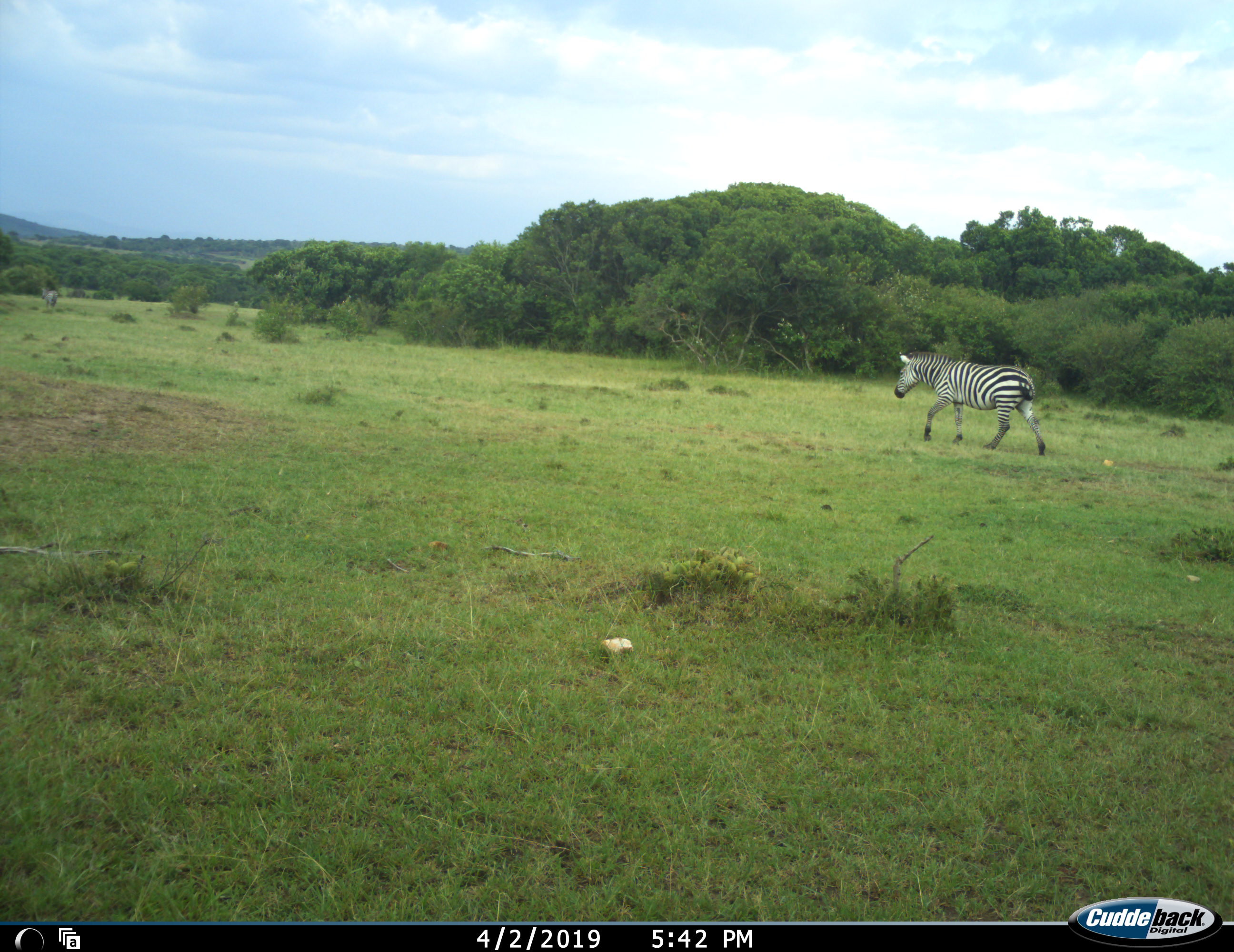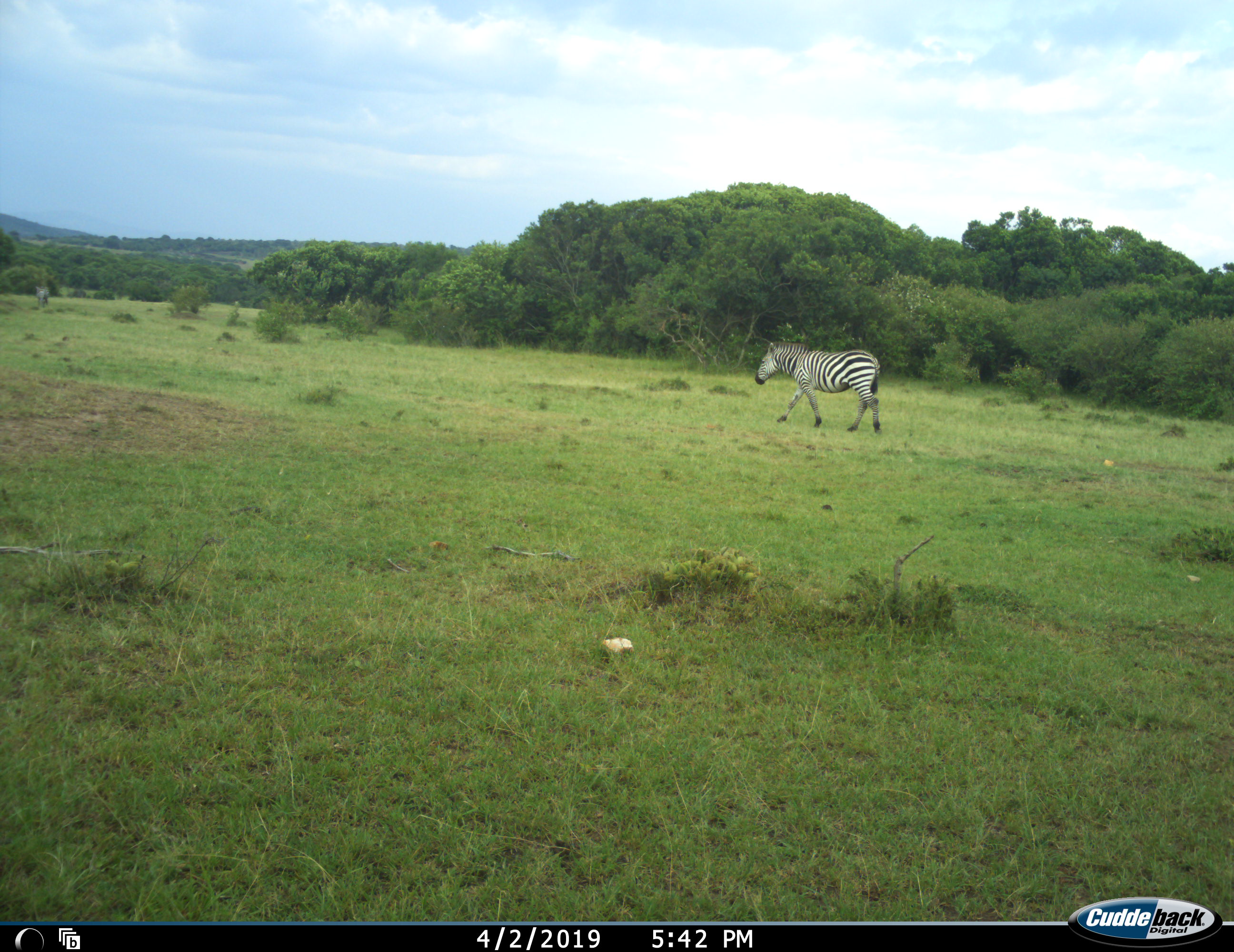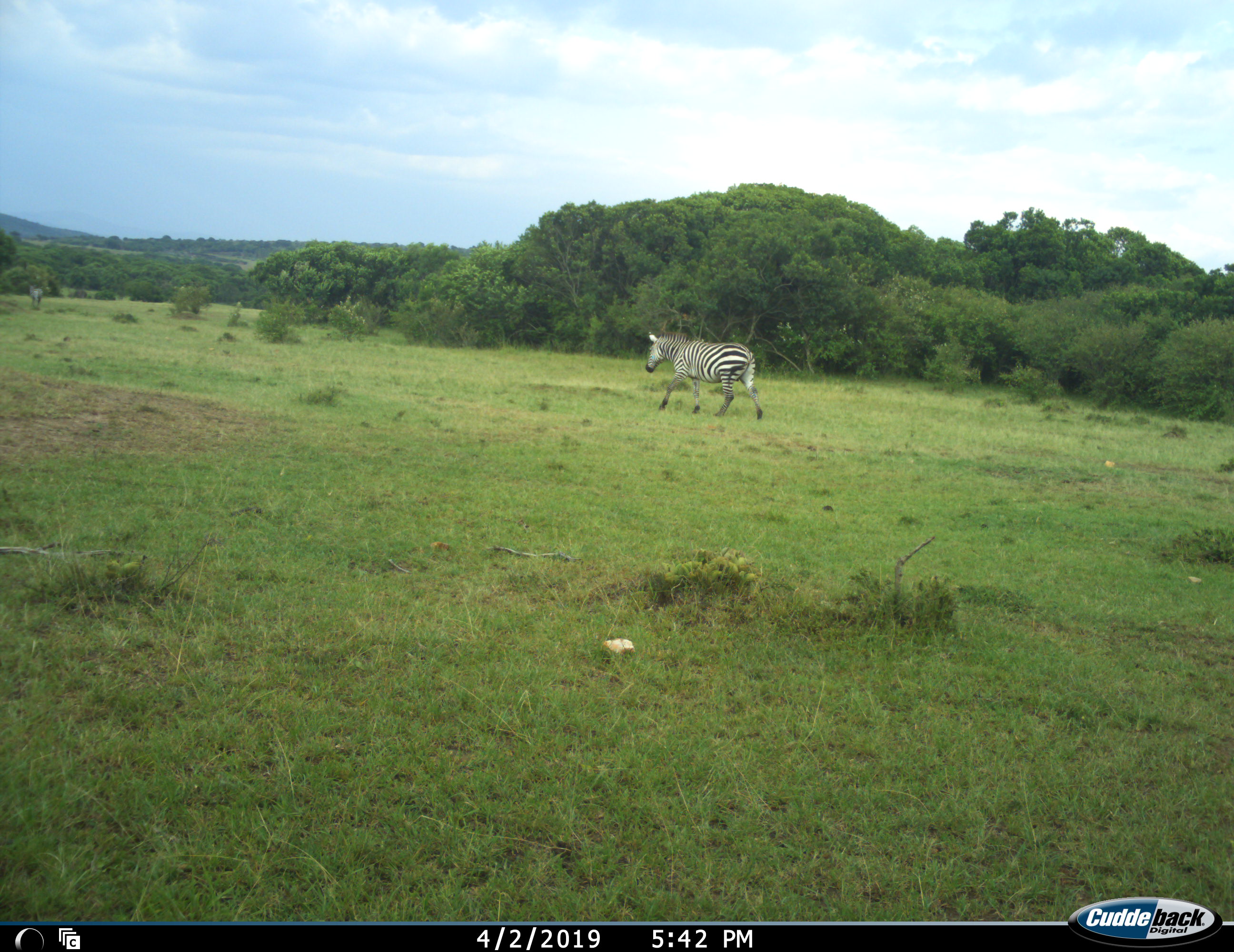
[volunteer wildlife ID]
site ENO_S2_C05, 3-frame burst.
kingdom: Animalia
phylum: Chordata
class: Mammalia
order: Perissodactyla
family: Equidae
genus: Equus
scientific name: Equus quagga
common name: plains zebra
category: zebraplains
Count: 2.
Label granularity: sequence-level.